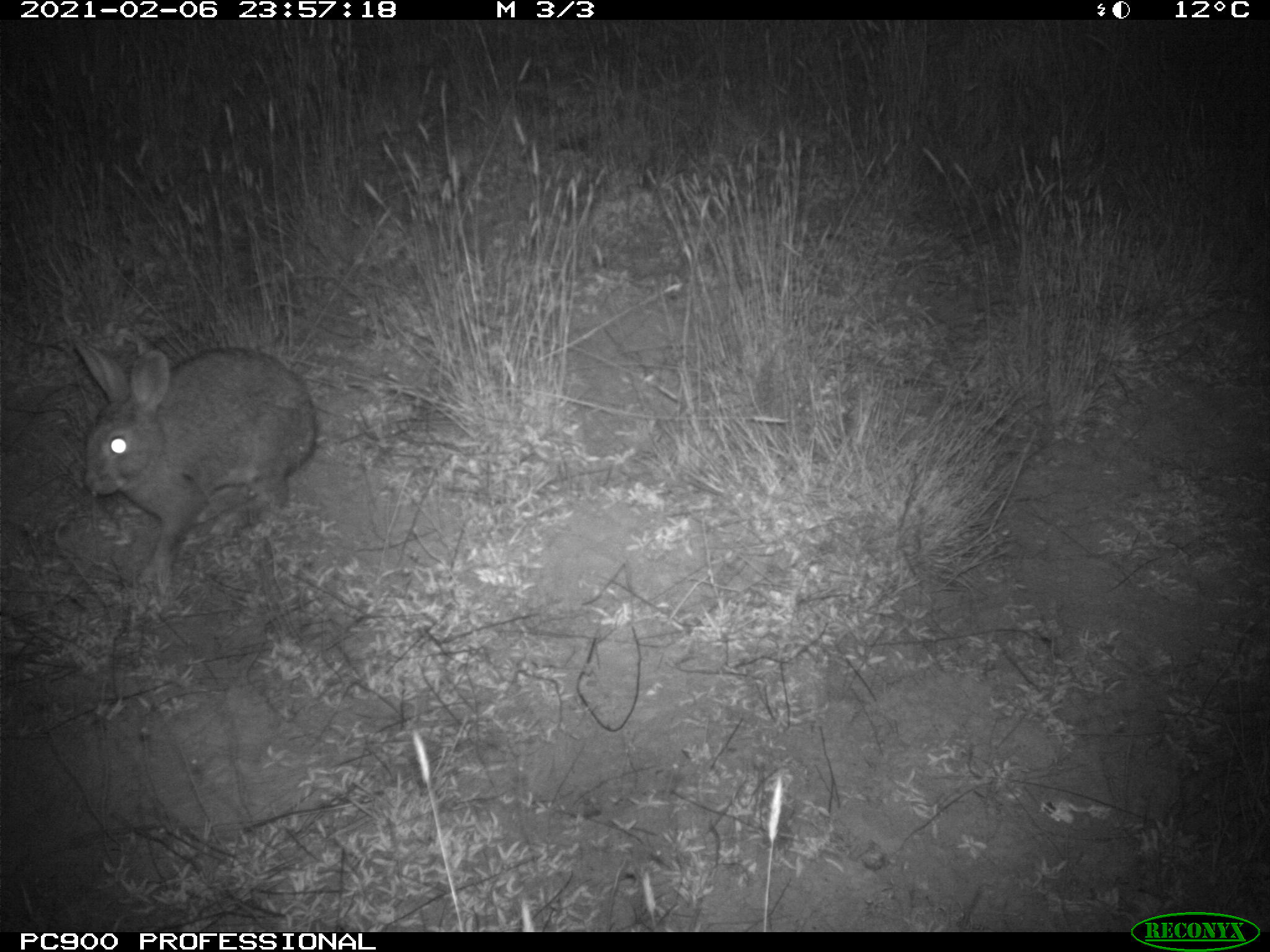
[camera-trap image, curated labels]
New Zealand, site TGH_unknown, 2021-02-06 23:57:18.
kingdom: Animalia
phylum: Chordata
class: Mammalia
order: Lagomorpha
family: Leporidae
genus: Oryctolagus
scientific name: Oryctolagus cuniculus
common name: european rabbit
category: rabbit